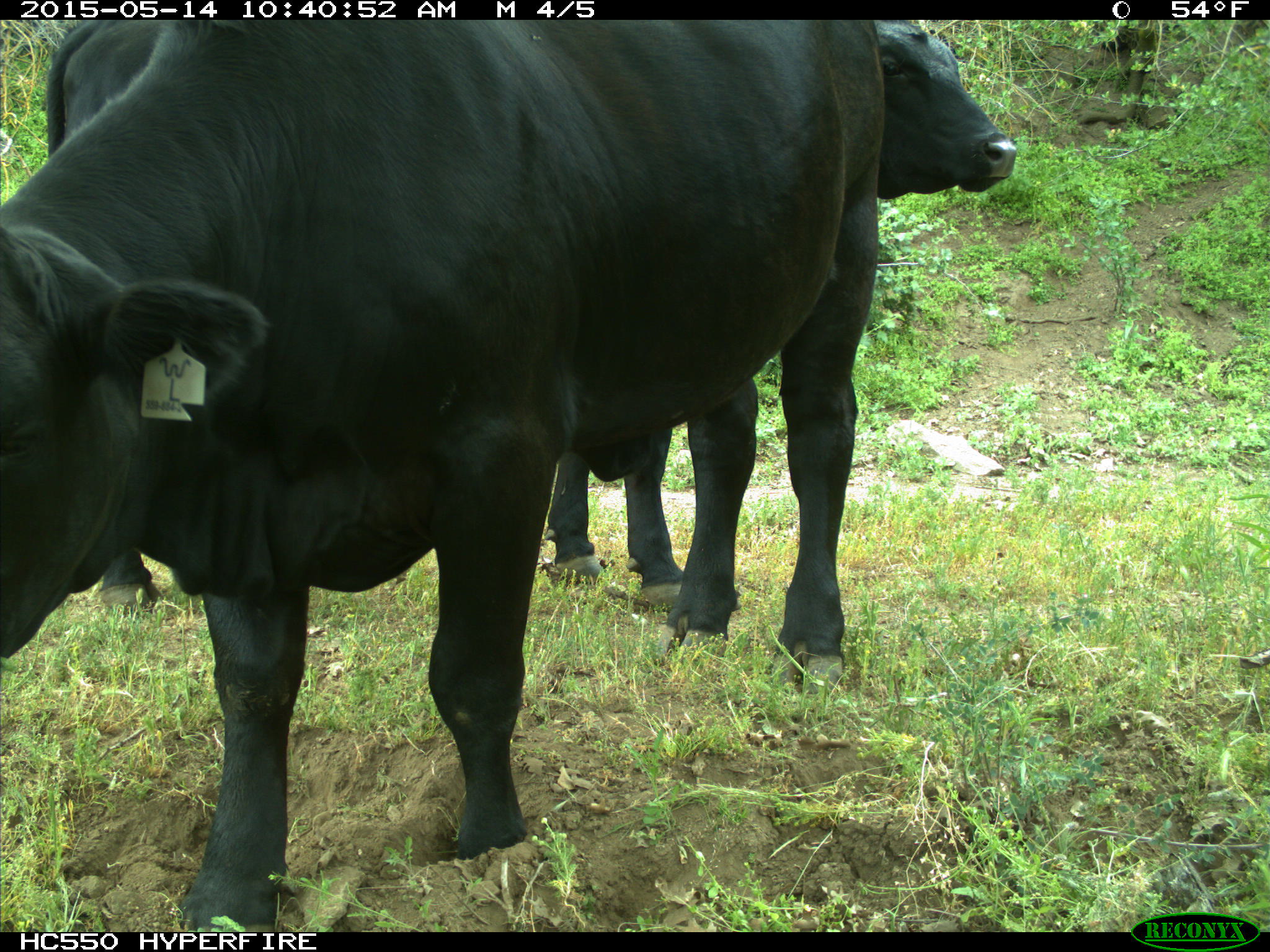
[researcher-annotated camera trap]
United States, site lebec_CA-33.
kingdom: Animalia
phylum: Chordata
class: Mammalia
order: Artiodactyla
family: Bovidae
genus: Bos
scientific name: Bos taurus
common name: domestic cow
Bos taurus (domestic cow).